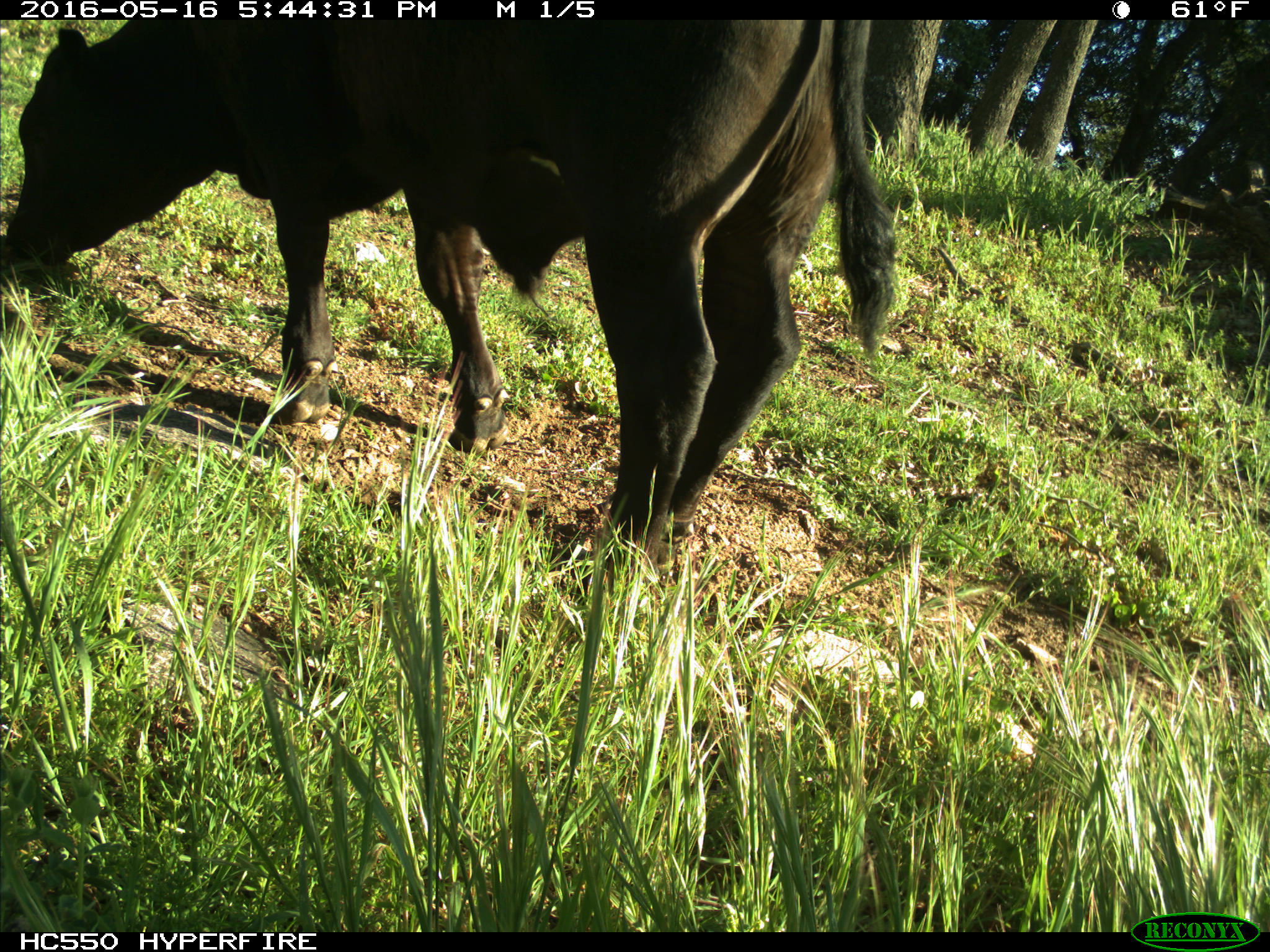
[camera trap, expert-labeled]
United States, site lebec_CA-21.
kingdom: Animalia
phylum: Chordata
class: Mammalia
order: Artiodactyla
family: Bovidae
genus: Bos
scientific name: Bos taurus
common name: domestic cow